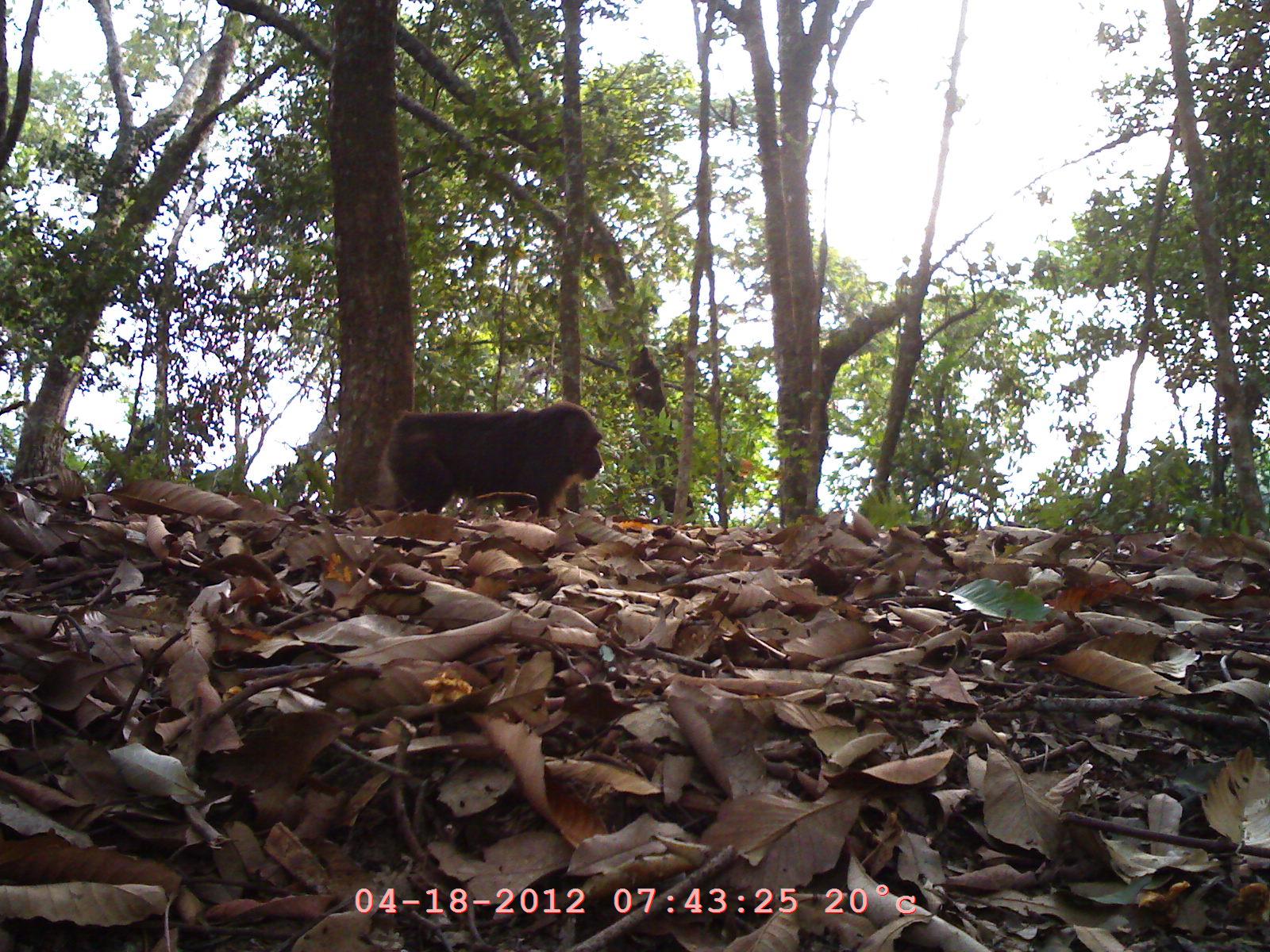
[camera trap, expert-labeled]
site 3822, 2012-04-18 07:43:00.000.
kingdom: Animalia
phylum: Chordata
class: Mammalia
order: Primates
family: Cercopithecidae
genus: Macaca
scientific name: Macaca arctoides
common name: stump-tailed macaque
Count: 1.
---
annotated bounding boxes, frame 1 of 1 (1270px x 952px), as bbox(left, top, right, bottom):
macaca arctoides: bbox(373, 399, 605, 524)